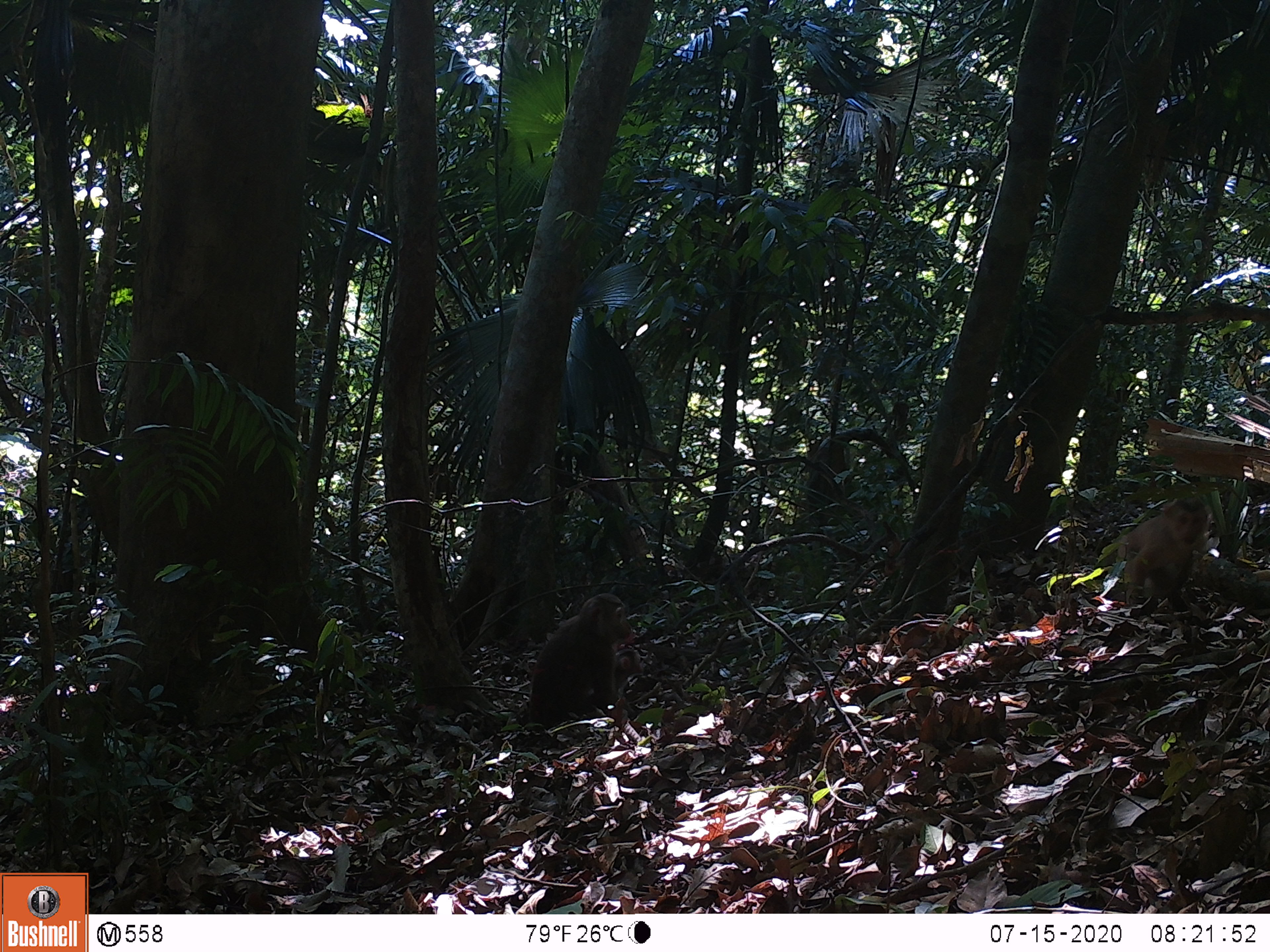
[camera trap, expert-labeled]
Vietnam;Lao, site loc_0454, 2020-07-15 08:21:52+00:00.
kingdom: Animalia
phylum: Chordata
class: Mammalia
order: Primates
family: Cercopithecidae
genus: Macaca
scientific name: Macaca nemestrina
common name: pig-tailed macaque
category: pig tailed macaque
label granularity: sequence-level